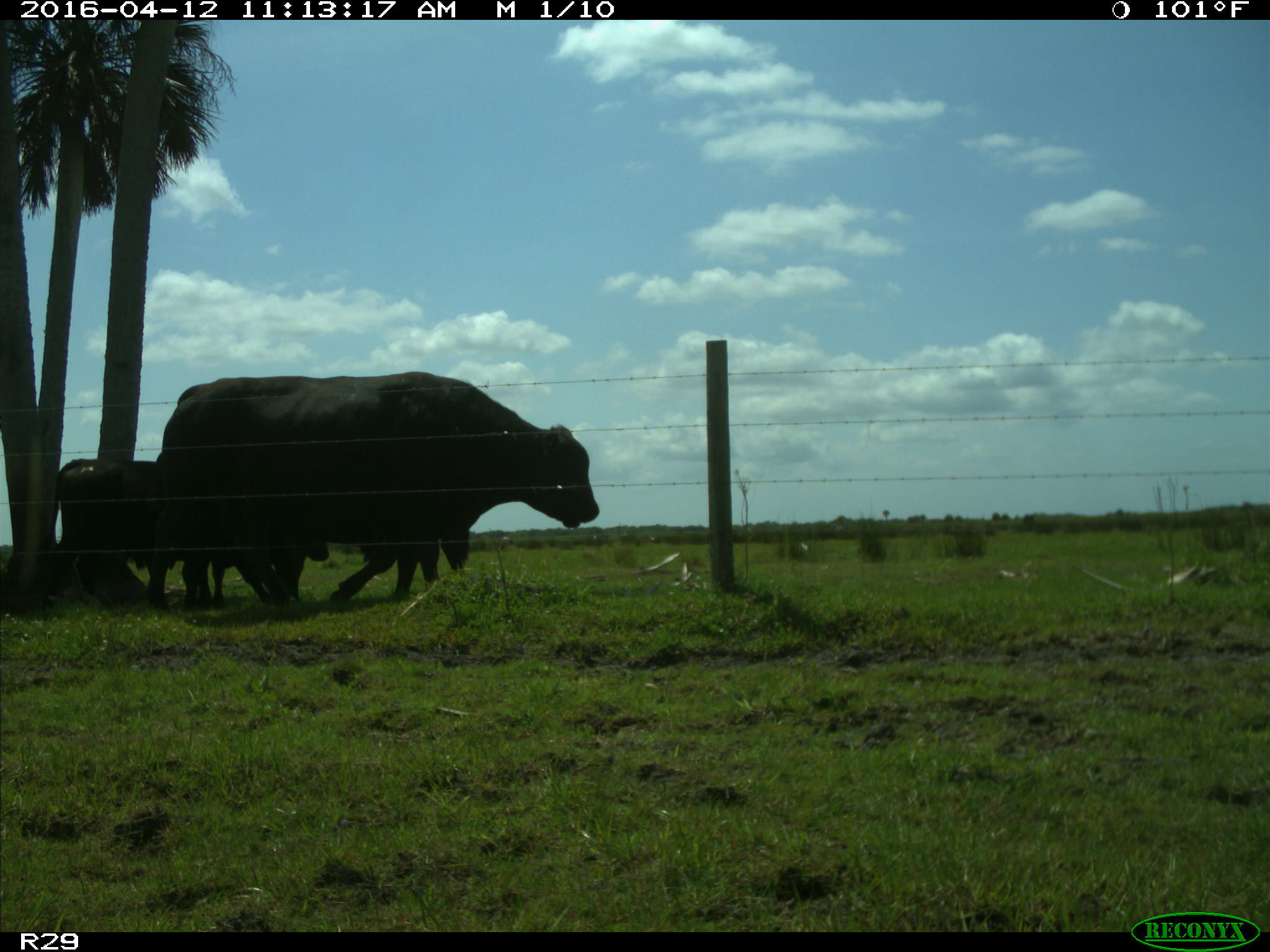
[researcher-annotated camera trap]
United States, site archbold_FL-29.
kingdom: Animalia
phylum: Chordata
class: Mammalia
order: Artiodactyla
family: Bovidae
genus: Bos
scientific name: Bos taurus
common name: domestic cow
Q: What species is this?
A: Bos taurus (domestic cow).